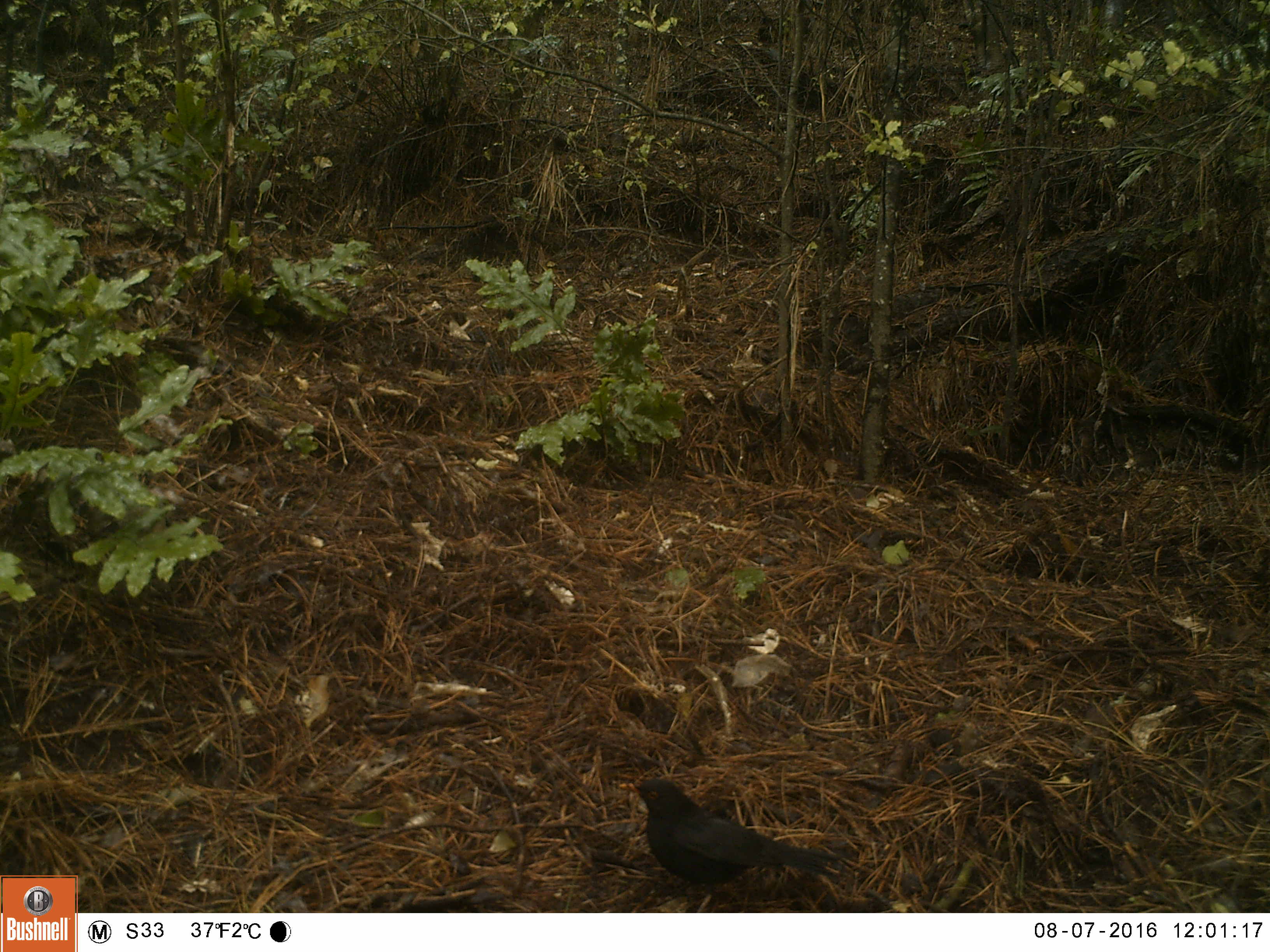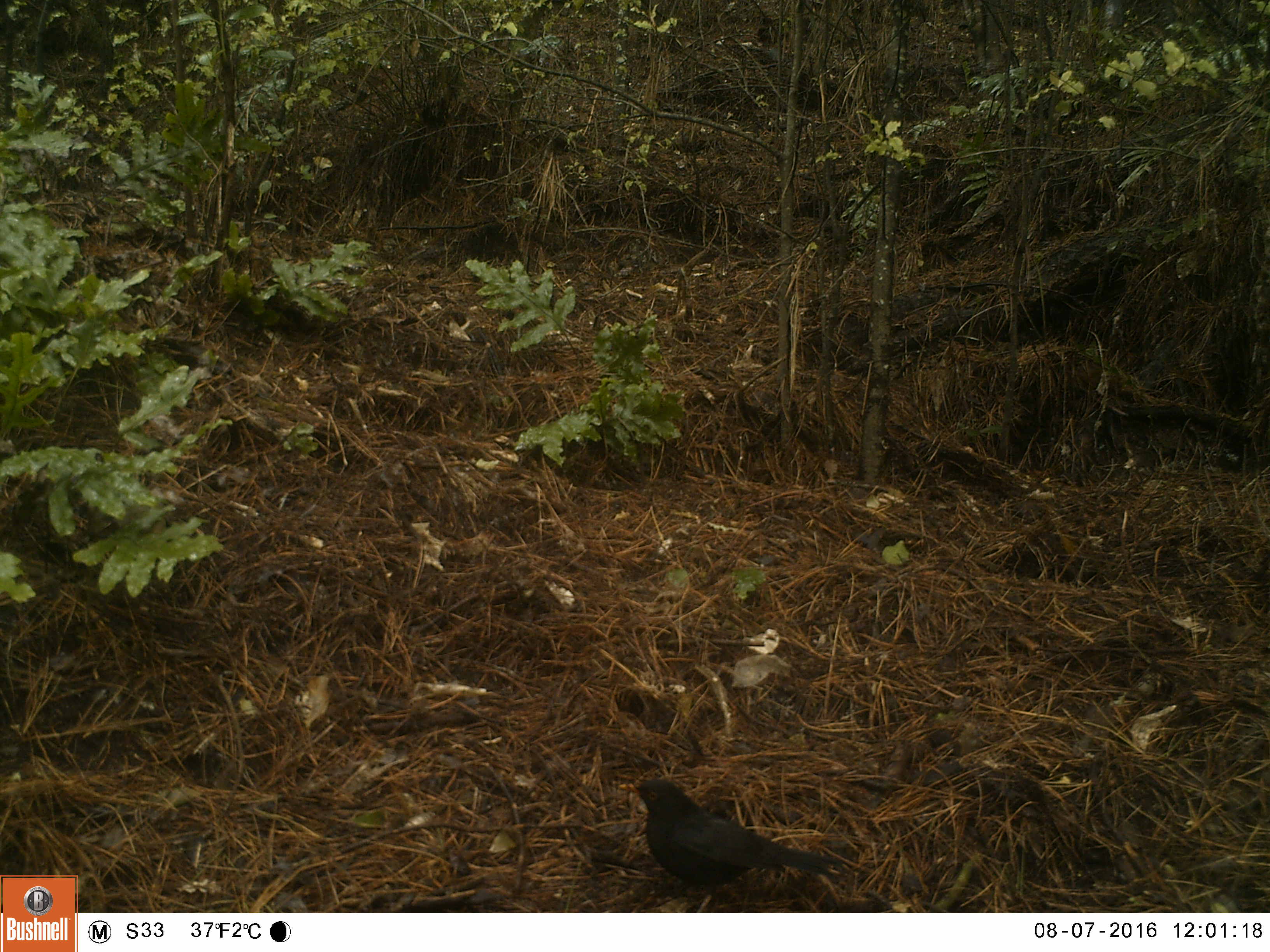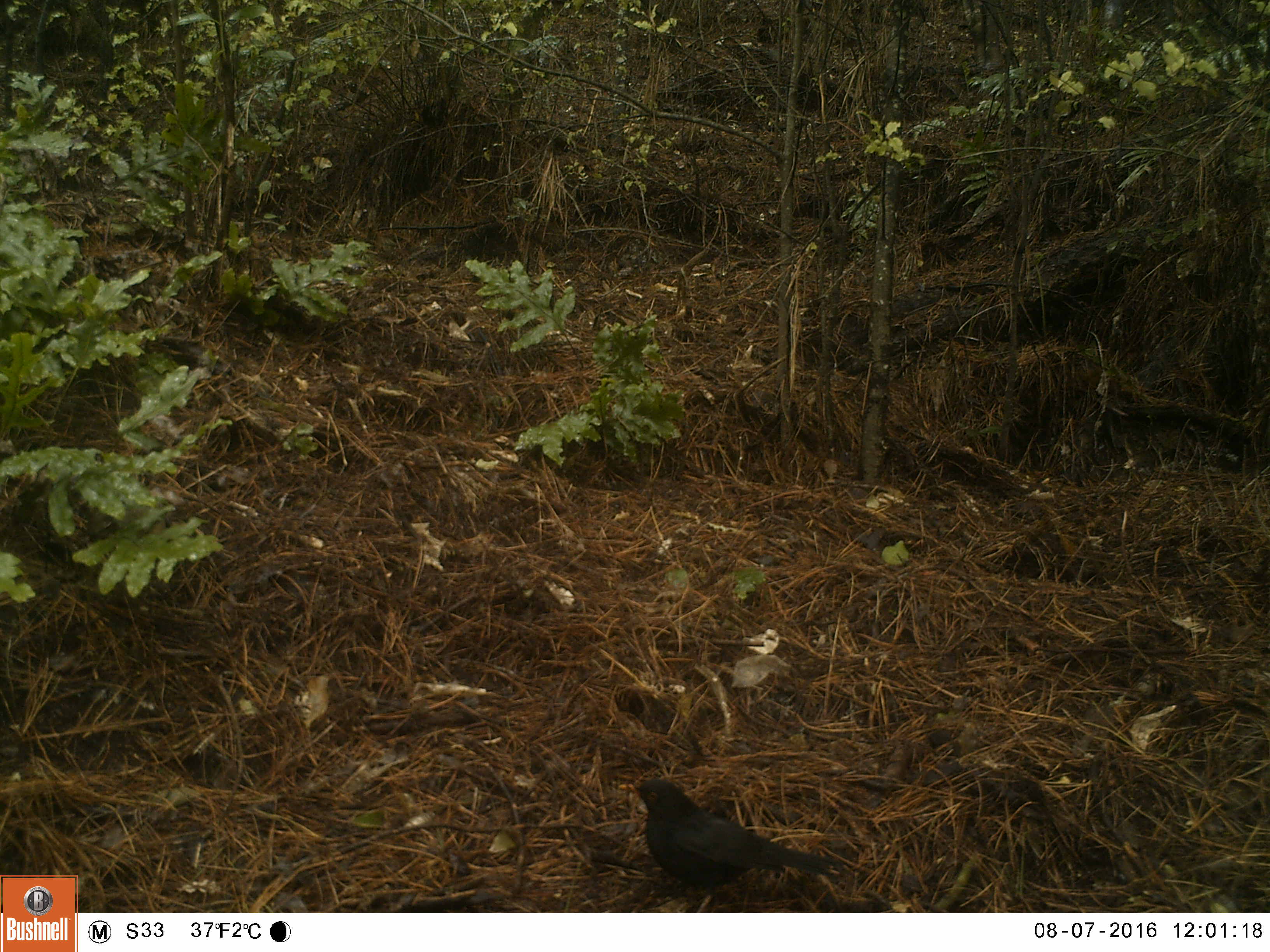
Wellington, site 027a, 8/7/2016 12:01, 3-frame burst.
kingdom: Animalia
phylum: Chordata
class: Aves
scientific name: Aves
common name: bird